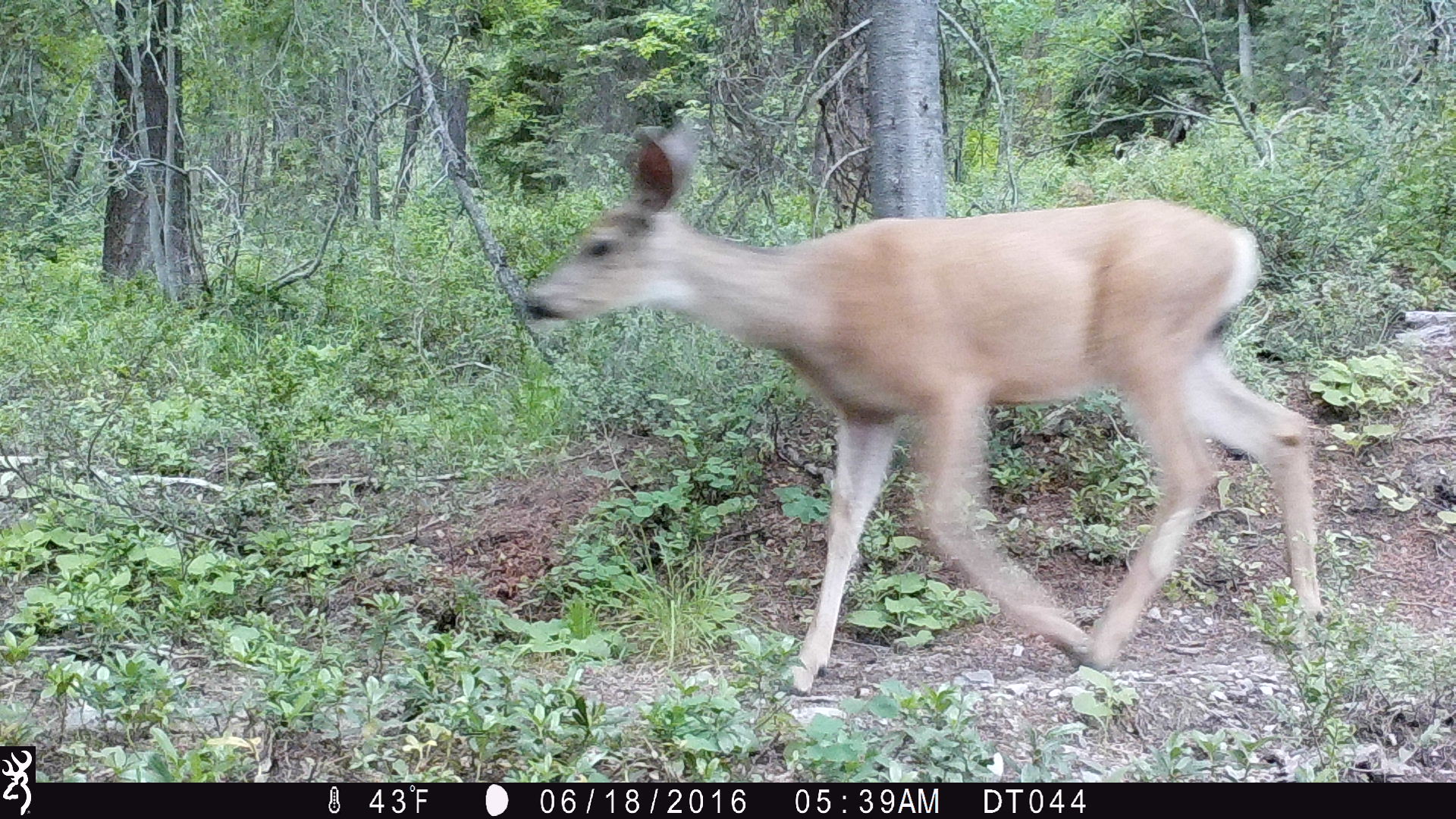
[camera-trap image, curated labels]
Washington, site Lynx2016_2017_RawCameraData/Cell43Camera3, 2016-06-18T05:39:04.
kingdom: Animalia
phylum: Chordata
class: Mammalia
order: Artiodactyla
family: Cervidae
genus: Odocoileus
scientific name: Odocoileus hemionus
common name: mule deer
Odocoileus hemionus (mule deer). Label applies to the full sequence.